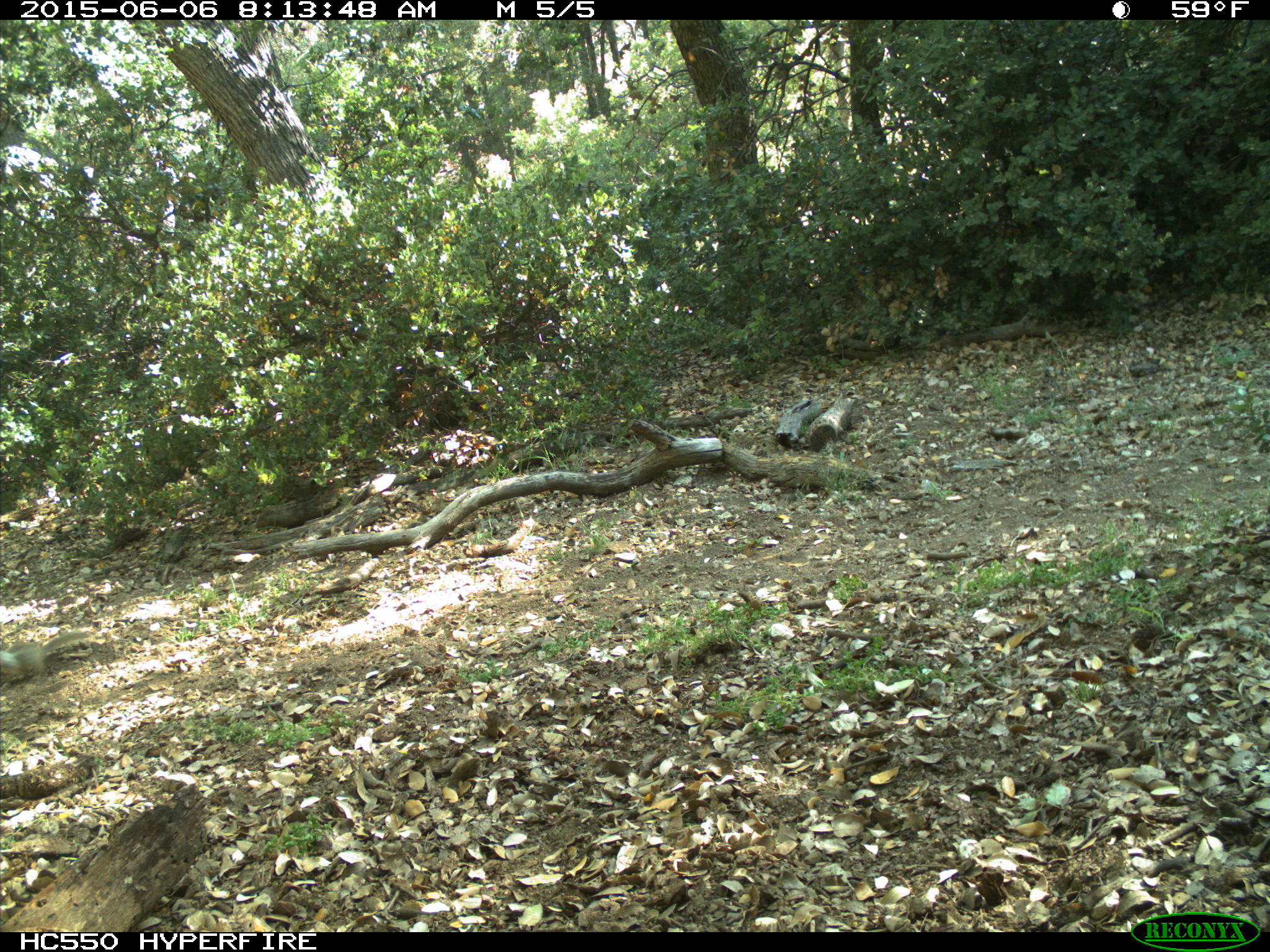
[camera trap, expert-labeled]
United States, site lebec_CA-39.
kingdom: Animalia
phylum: Chordata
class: Mammalia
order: Rodentia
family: Sciuridae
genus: Otospermophilus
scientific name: Otospermophilus beecheyi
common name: california ground squirrel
Otospermophilus beecheyi (california ground squirrel).